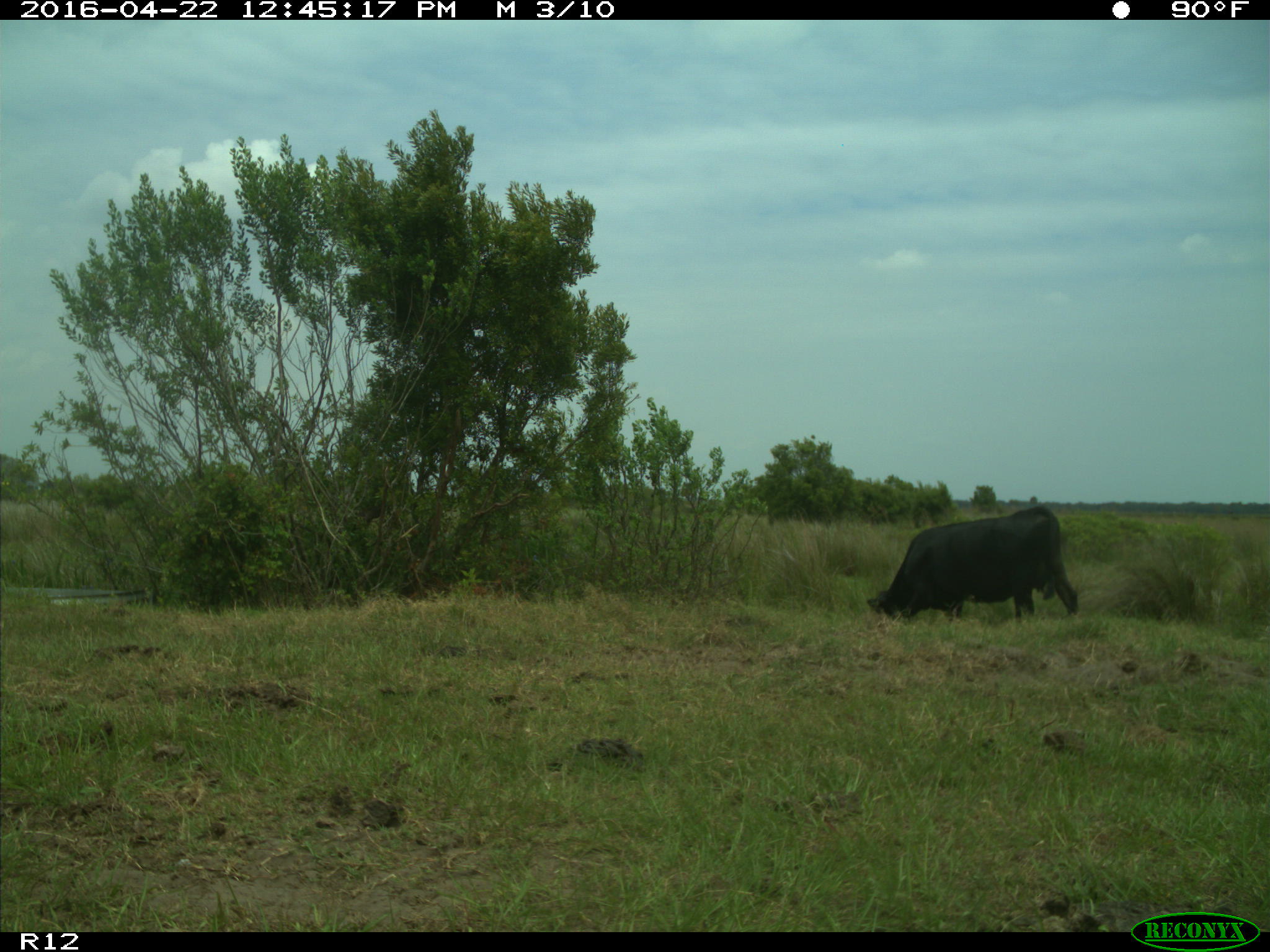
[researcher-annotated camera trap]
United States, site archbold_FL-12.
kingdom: Animalia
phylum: Chordata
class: Mammalia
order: Artiodactyla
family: Bovidae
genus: Bos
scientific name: Bos taurus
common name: domestic cow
Bos taurus (domestic cow).